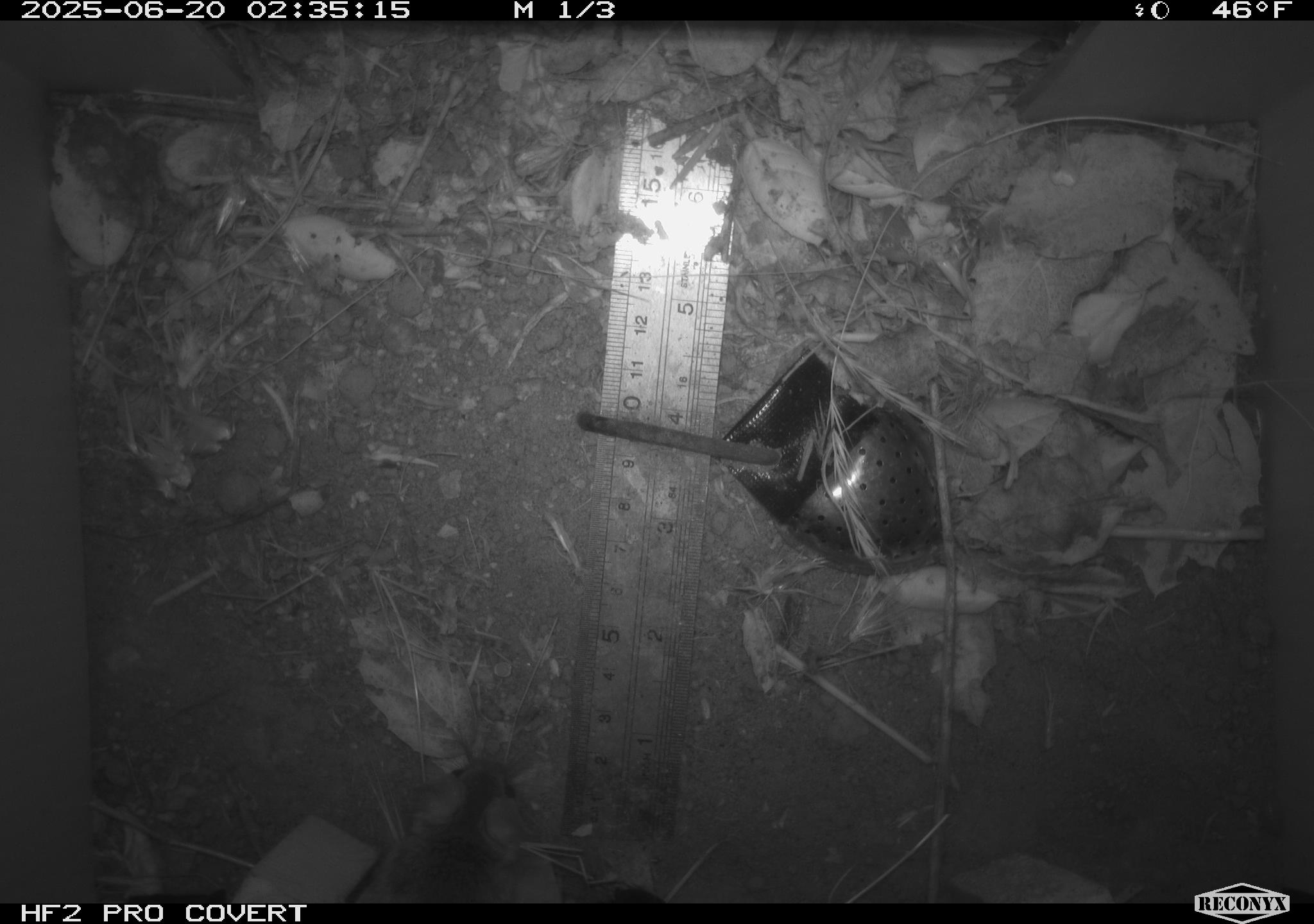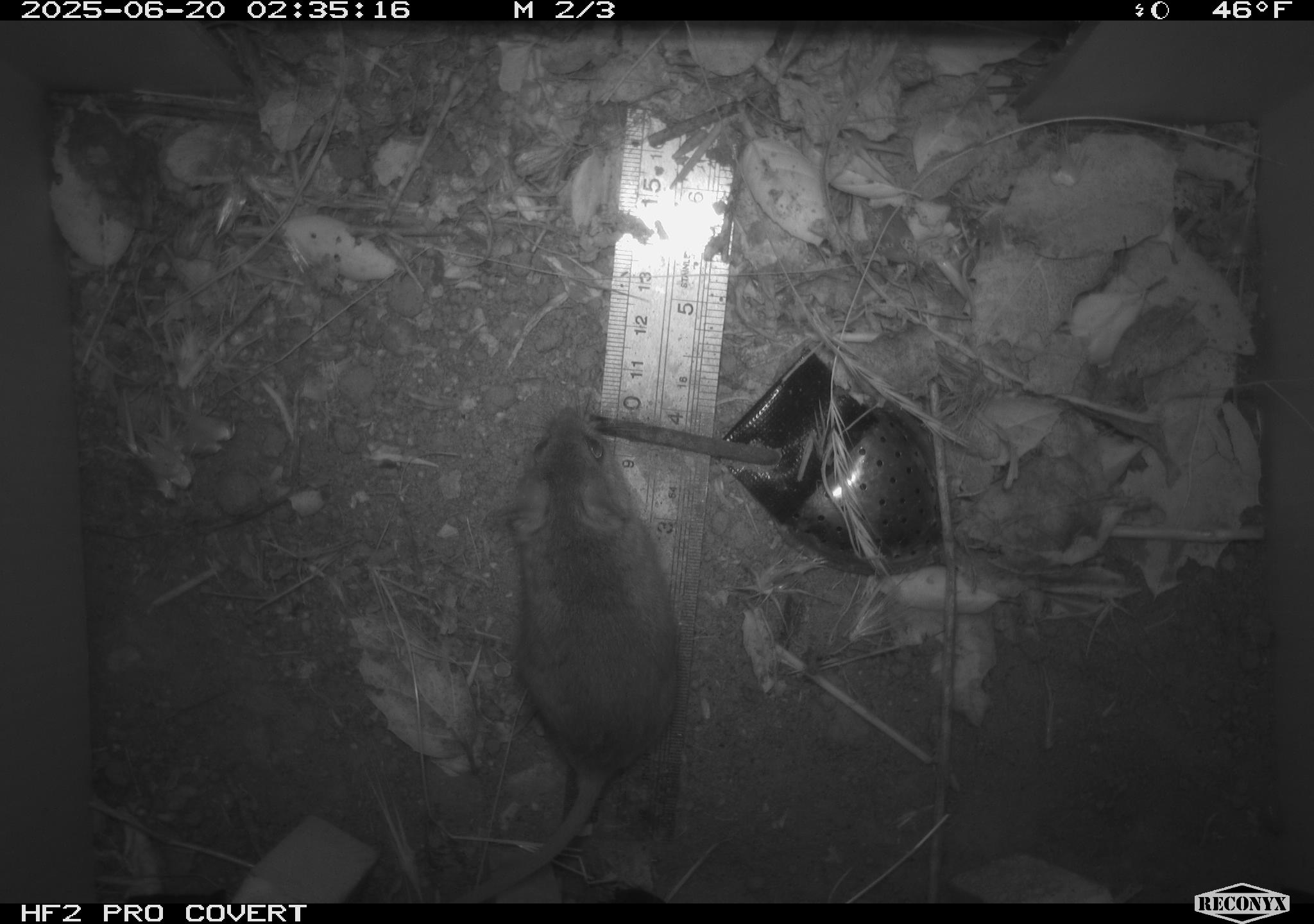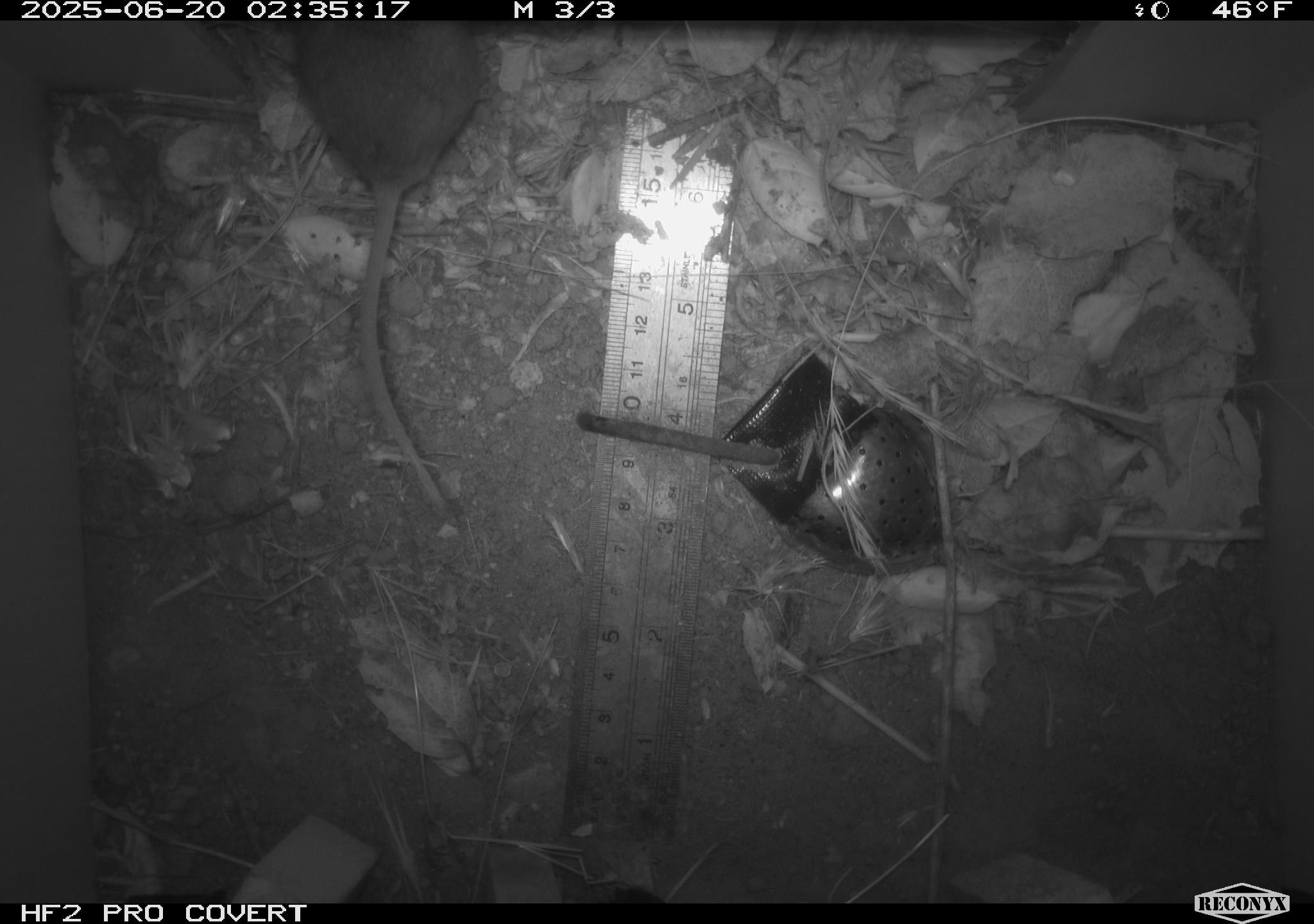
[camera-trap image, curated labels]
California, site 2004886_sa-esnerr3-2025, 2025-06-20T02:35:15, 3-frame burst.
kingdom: Animalia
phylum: Chordata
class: Mammalia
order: Rodentia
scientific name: Rodentia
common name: rodent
Rodent (Rodentia).